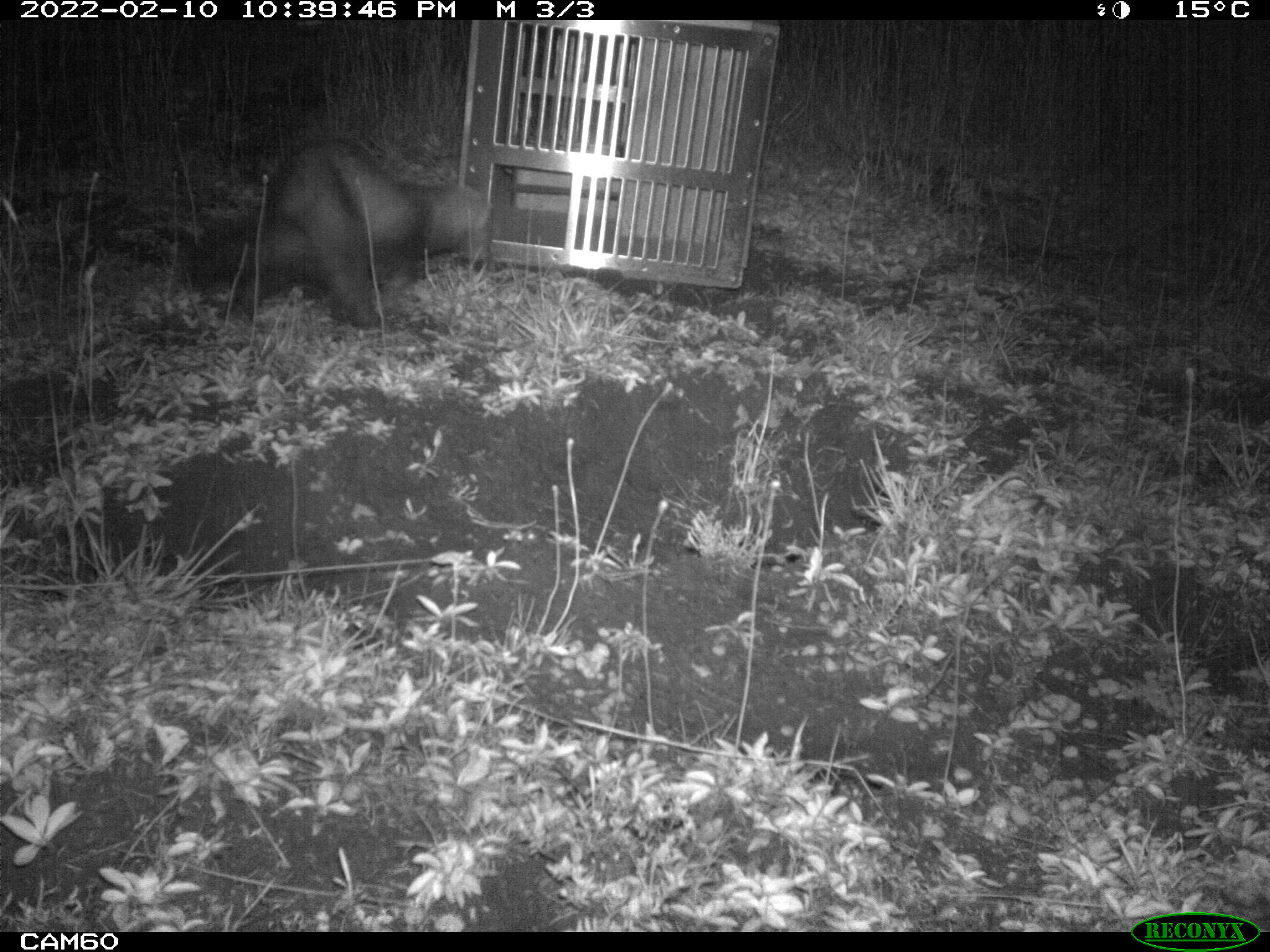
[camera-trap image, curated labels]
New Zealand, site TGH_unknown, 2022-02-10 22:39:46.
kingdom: Animalia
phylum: Chordata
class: Mammalia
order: Carnivora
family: Mustelidae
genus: Mustela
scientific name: Mustela furo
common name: ferret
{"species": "ferret (Mustela furo)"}